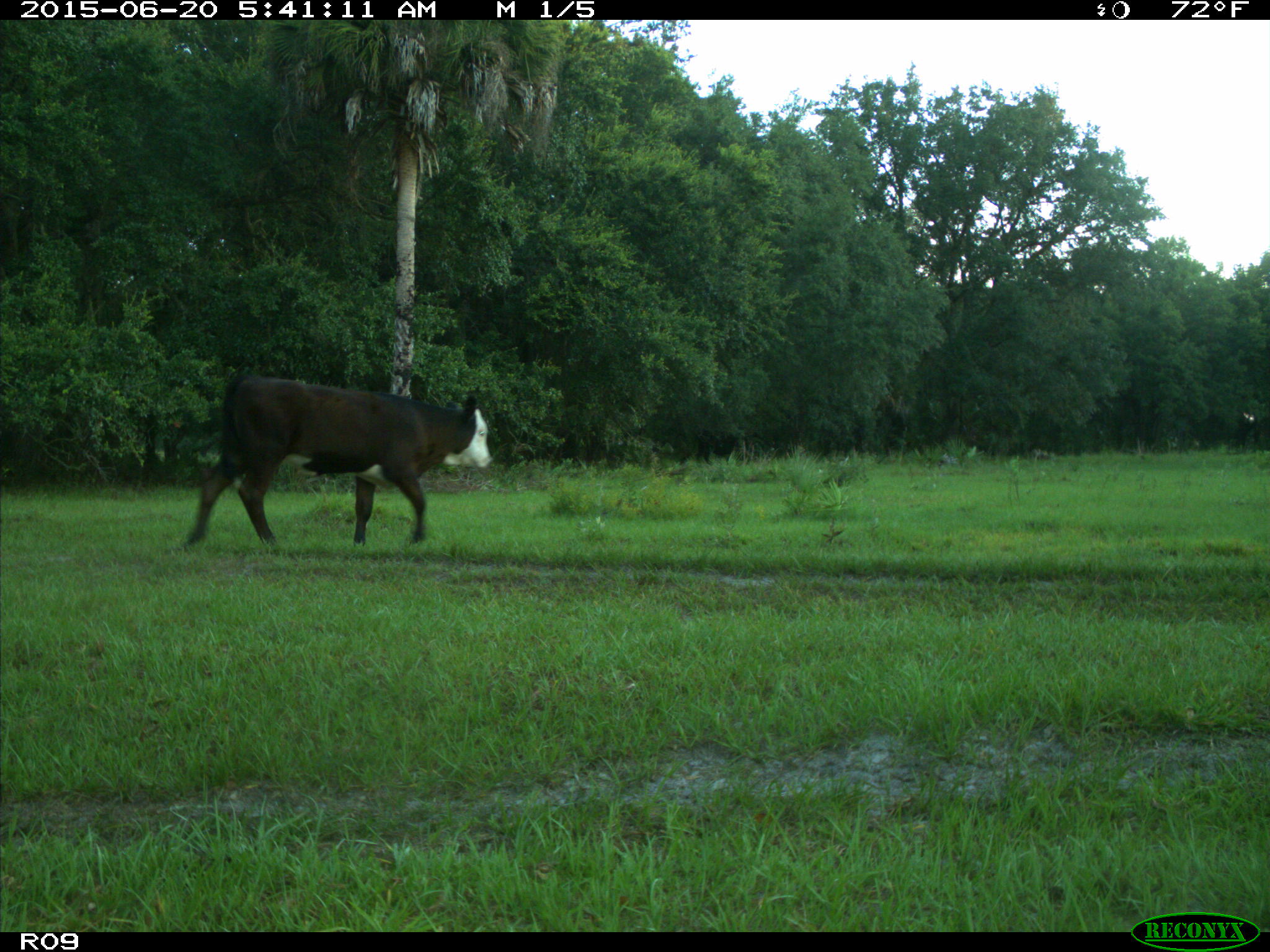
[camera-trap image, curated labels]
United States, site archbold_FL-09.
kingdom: Animalia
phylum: Chordata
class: Mammalia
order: Artiodactyla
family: Bovidae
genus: Bos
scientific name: Bos taurus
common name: domestic cow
Bos taurus (domestic cow).